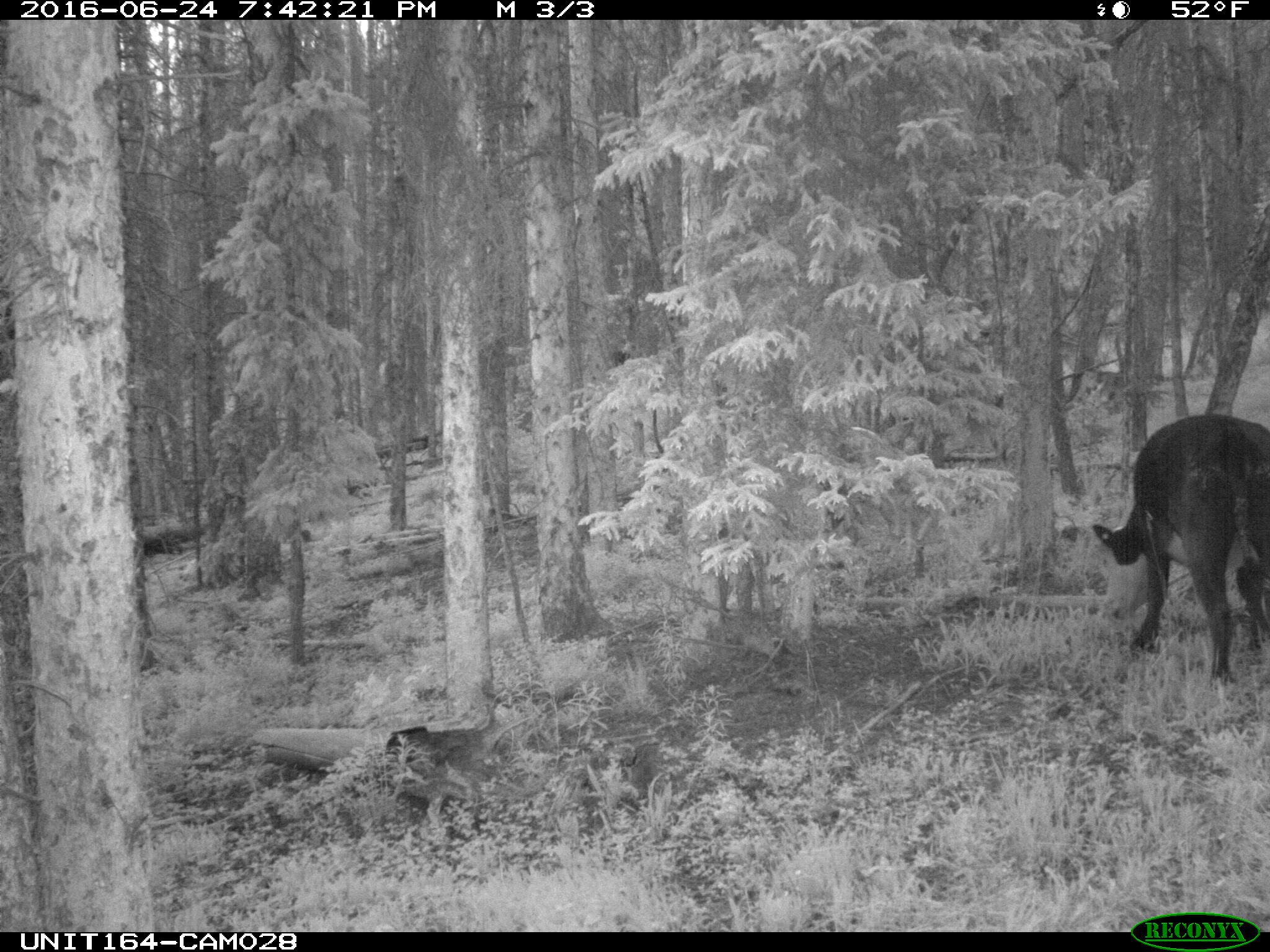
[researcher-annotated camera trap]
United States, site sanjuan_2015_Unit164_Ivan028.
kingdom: Animalia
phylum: Chordata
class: Mammalia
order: Artiodactyla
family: Bovidae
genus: Bos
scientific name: Bos taurus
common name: domestic cow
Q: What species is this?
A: Bos taurus (domestic cow).